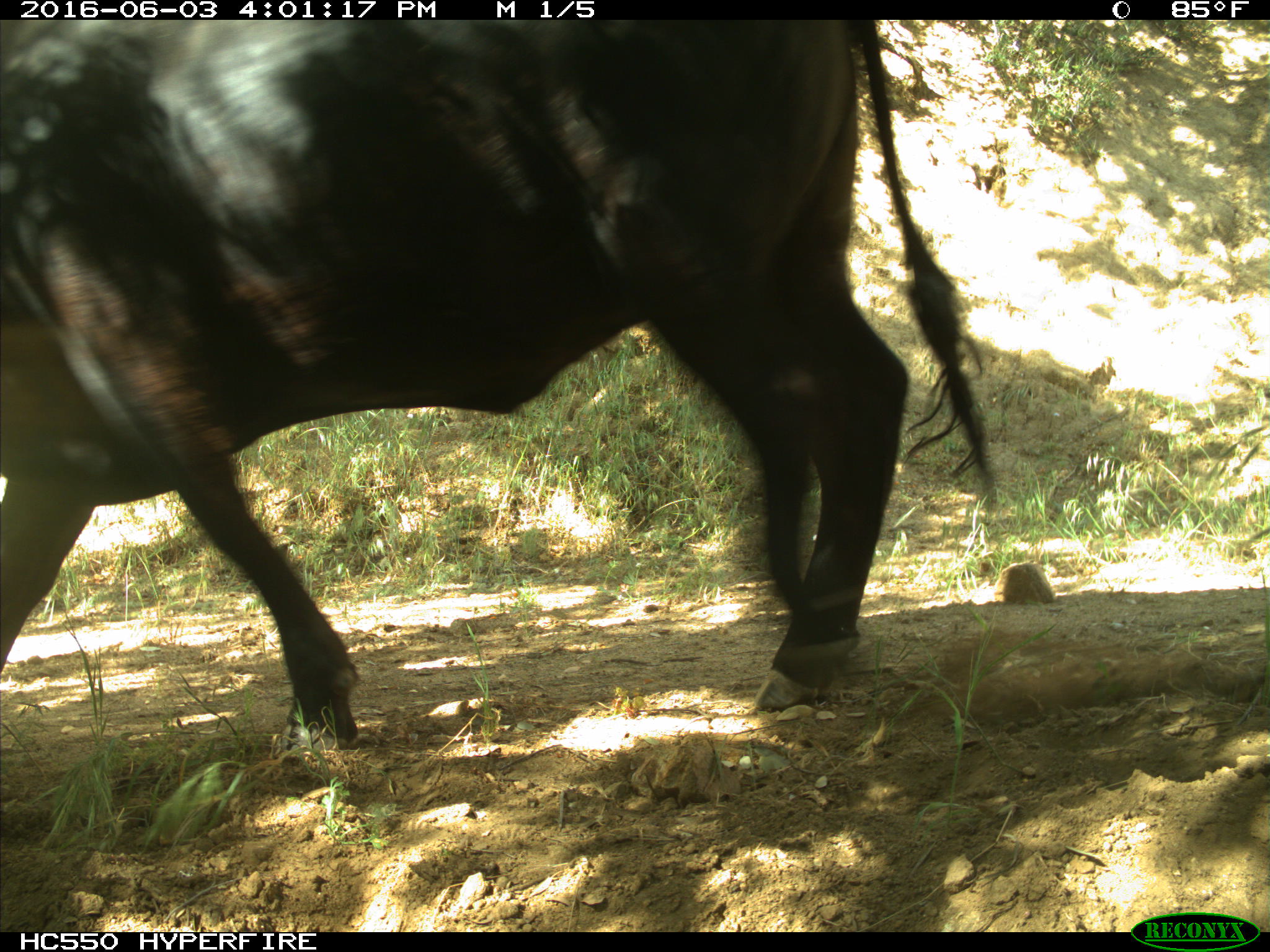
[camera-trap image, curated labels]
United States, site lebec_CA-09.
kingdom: Animalia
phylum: Chordata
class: Mammalia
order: Artiodactyla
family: Bovidae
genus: Bos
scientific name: Bos taurus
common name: domestic cow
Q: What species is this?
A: Bos taurus (domestic cow).